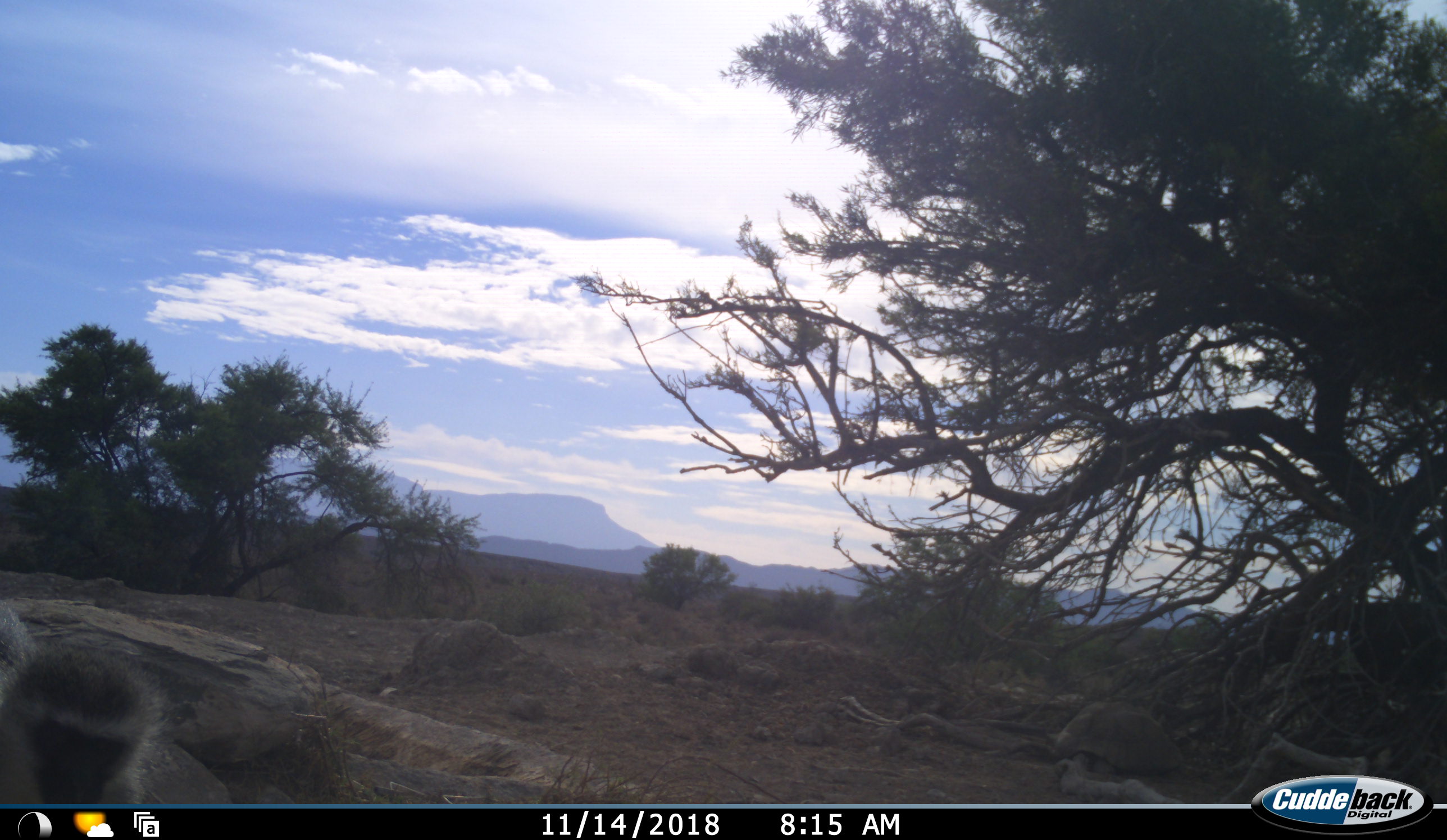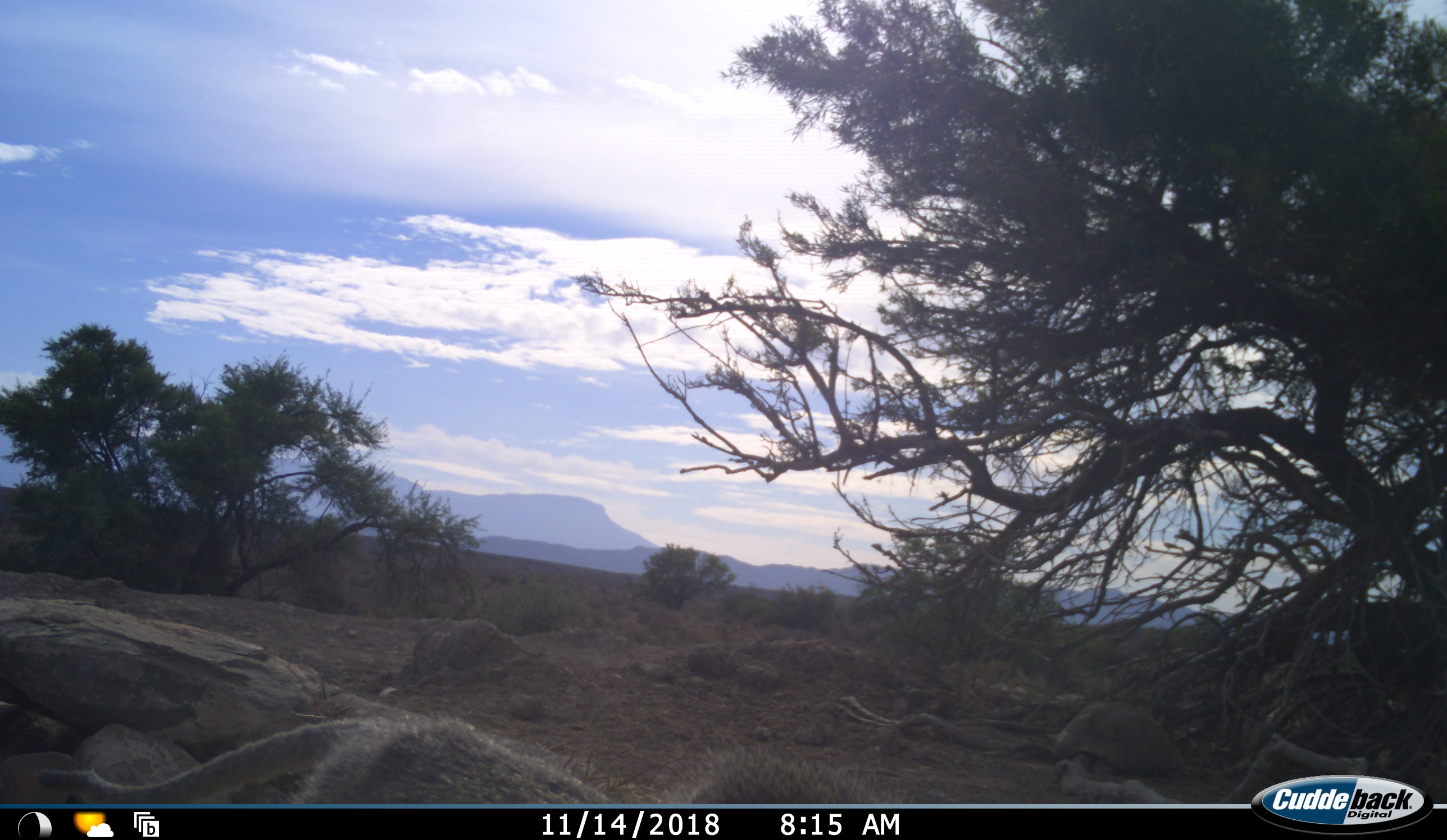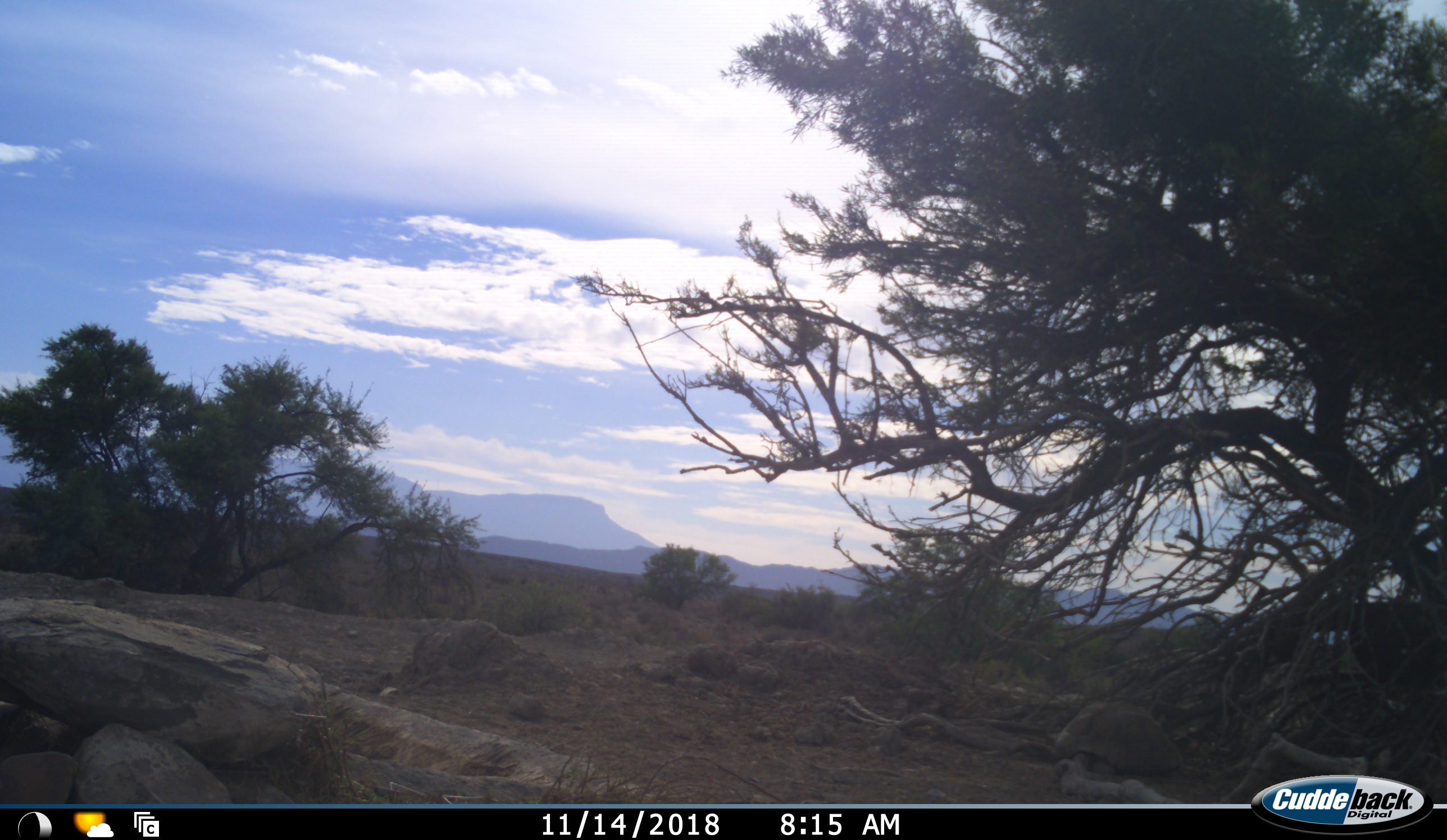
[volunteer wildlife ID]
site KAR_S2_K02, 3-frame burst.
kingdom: Animalia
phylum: Chordata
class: Mammalia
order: Primates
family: Cercopithecidae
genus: Chlorocebus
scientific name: Chlorocebus pygerythrus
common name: vervet monkey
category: monkeyvervet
Monkeyvervet (vervet monkey) (Chlorocebus pygerythrus), count 1. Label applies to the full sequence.